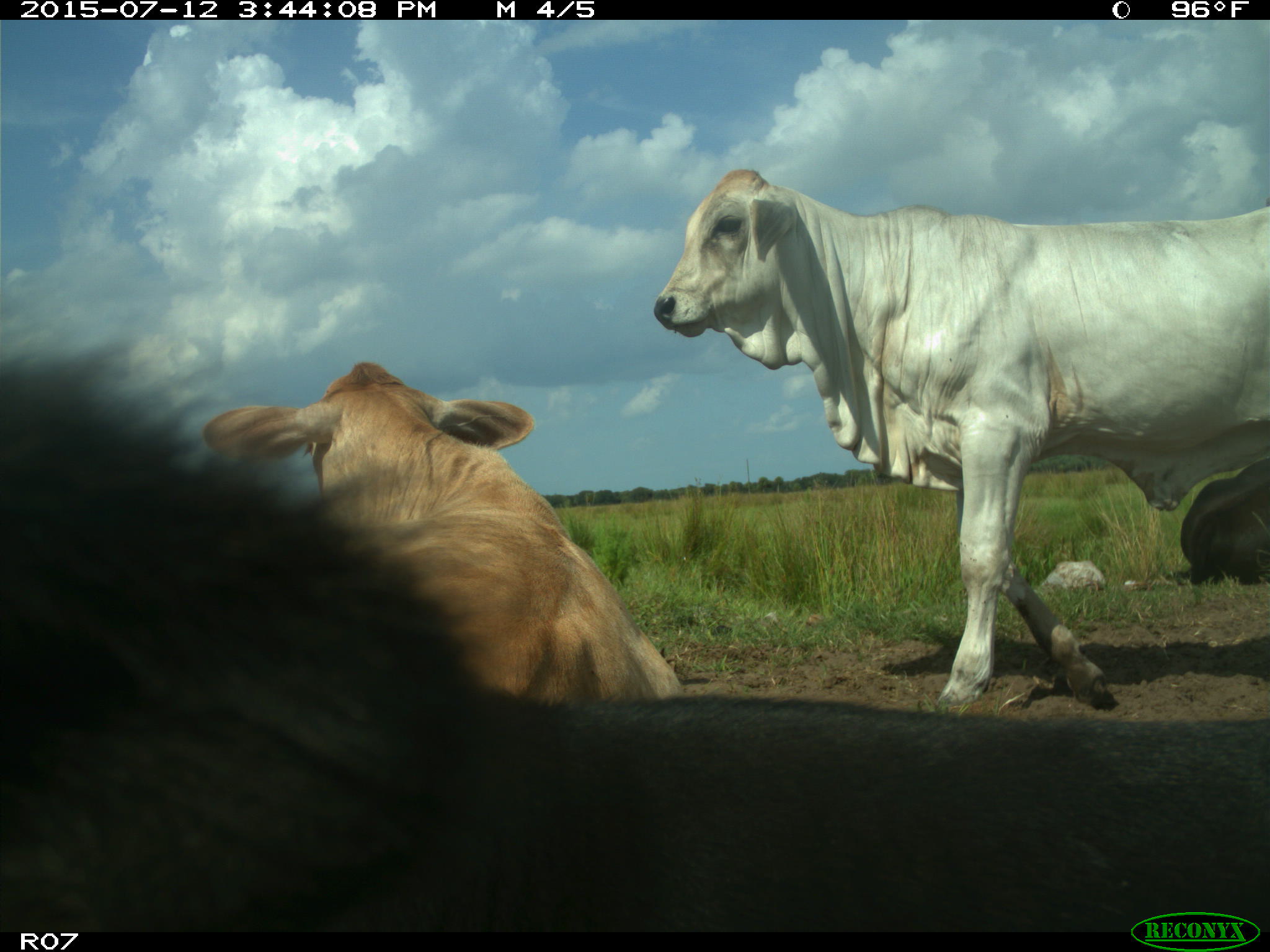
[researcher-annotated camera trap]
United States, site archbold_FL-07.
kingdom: Animalia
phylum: Chordata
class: Mammalia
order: Artiodactyla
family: Bovidae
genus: Bos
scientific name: Bos taurus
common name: domestic cow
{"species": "Bos taurus (domestic cow)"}